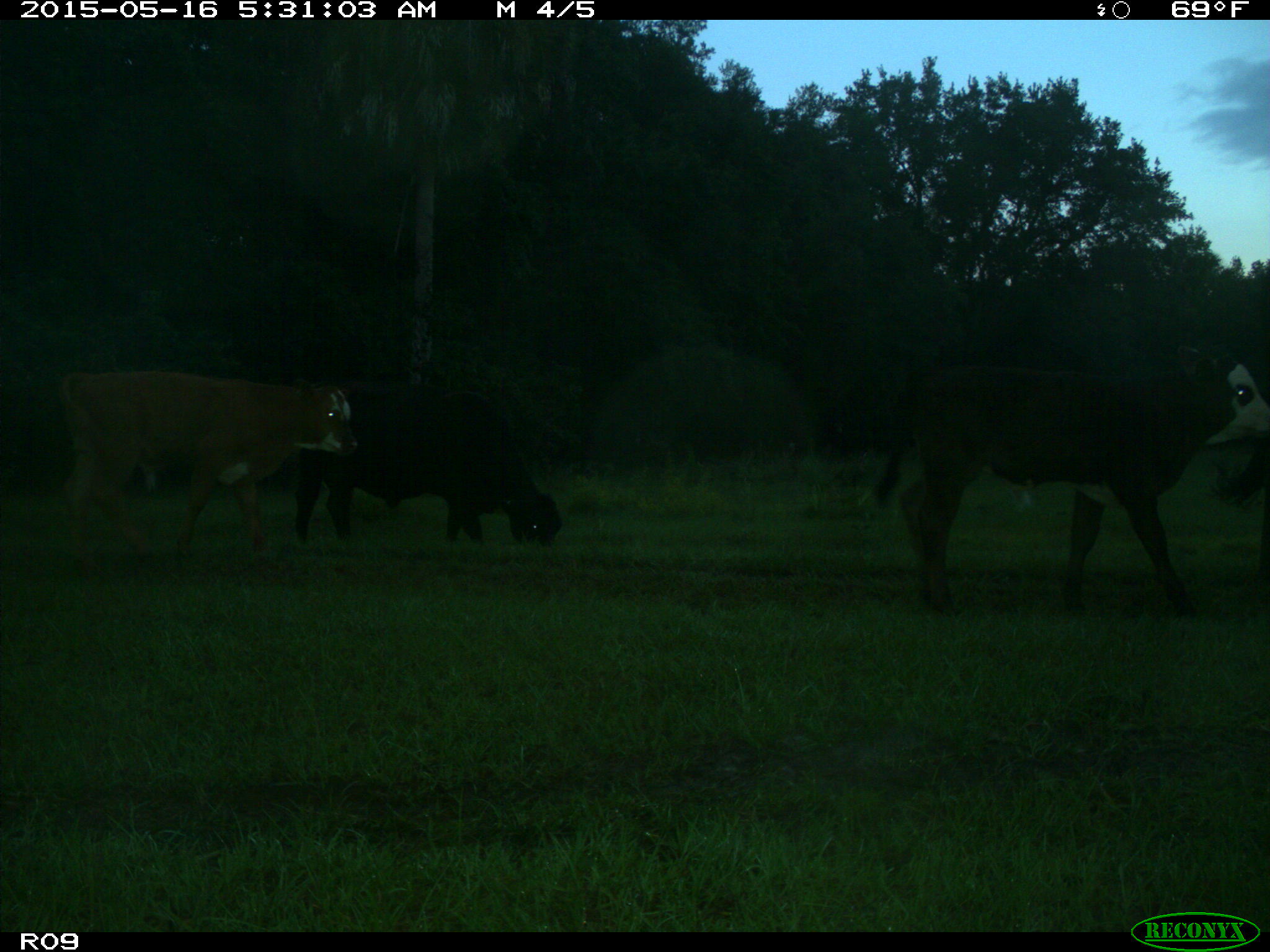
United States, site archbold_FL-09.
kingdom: Animalia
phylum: Chordata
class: Mammalia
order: Artiodactyla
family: Bovidae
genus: Bos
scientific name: Bos taurus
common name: domestic cow